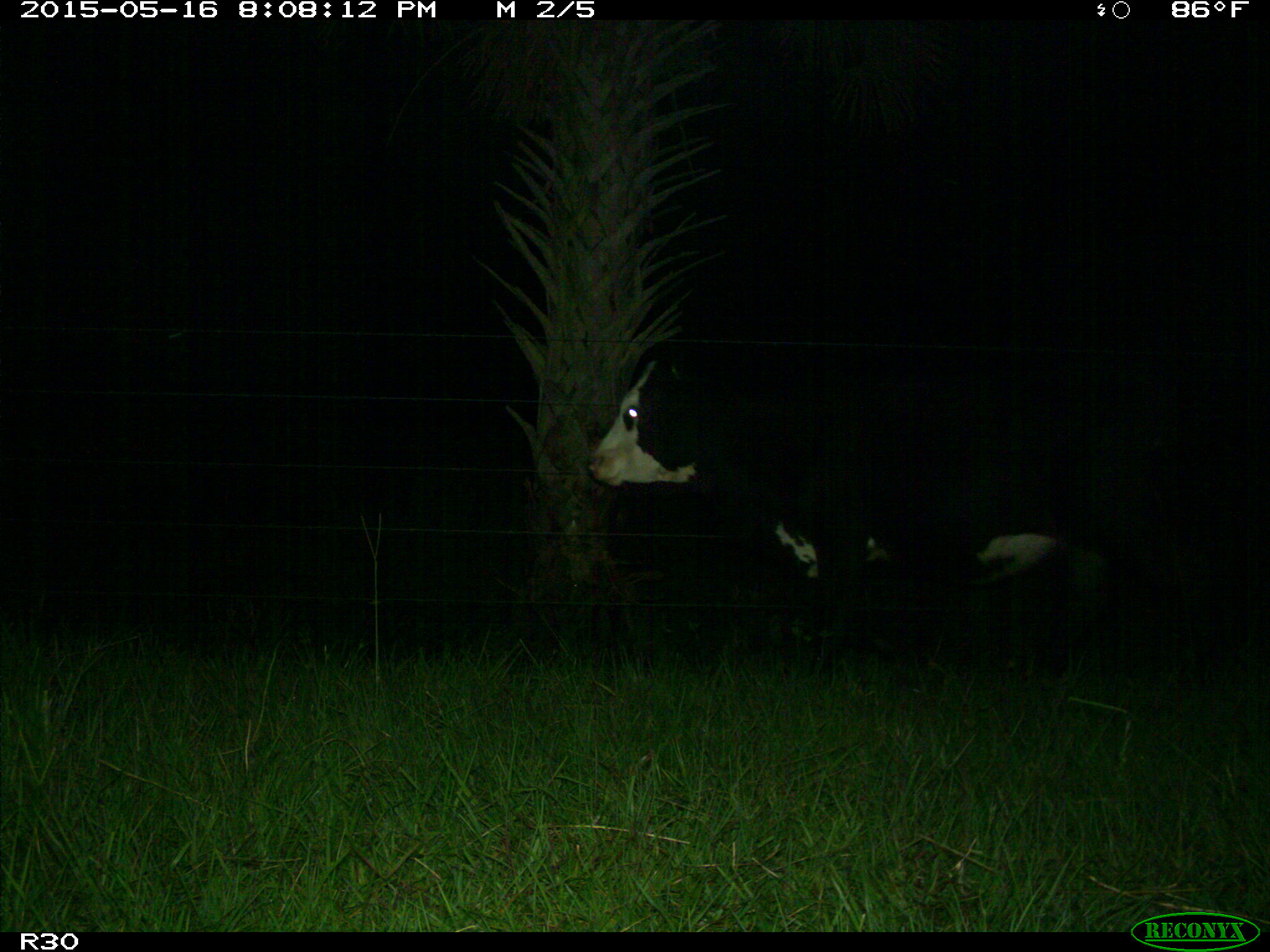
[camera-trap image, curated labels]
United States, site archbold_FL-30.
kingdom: Animalia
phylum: Chordata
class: Mammalia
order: Artiodactyla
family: Bovidae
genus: Bos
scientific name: Bos taurus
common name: domestic cow